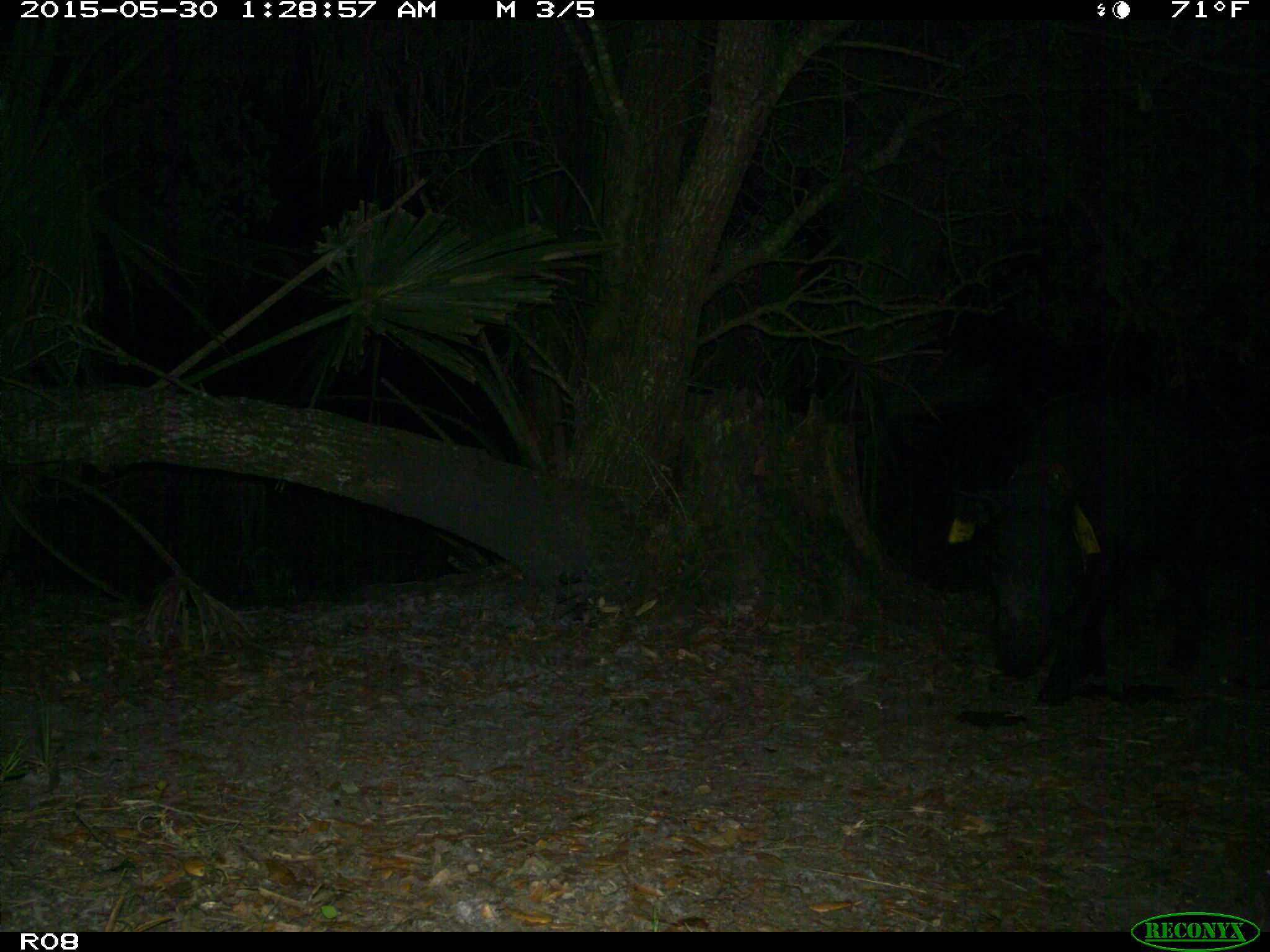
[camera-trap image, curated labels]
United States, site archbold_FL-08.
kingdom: Animalia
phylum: Chordata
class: Mammalia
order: Artiodactyla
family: Suidae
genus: Sus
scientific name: Sus scrofa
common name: wild boar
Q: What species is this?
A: Sus scrofa (wild boar).